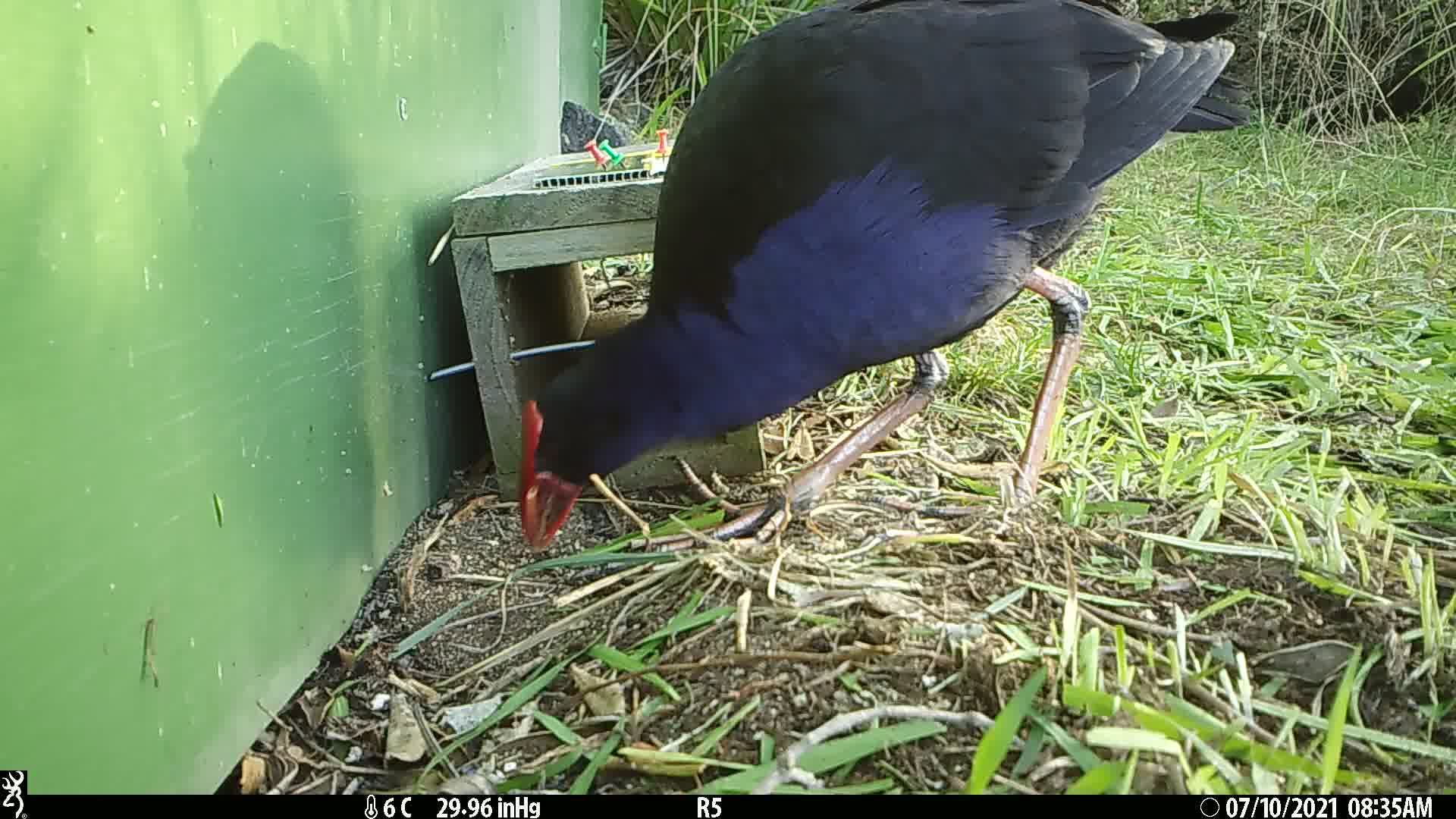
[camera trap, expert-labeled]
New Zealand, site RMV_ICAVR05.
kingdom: Animalia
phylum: Chordata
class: Aves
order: Gruiformes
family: Rallidae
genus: Porphyrio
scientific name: Porphyrio melanotus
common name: australasian swamphen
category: pukeko